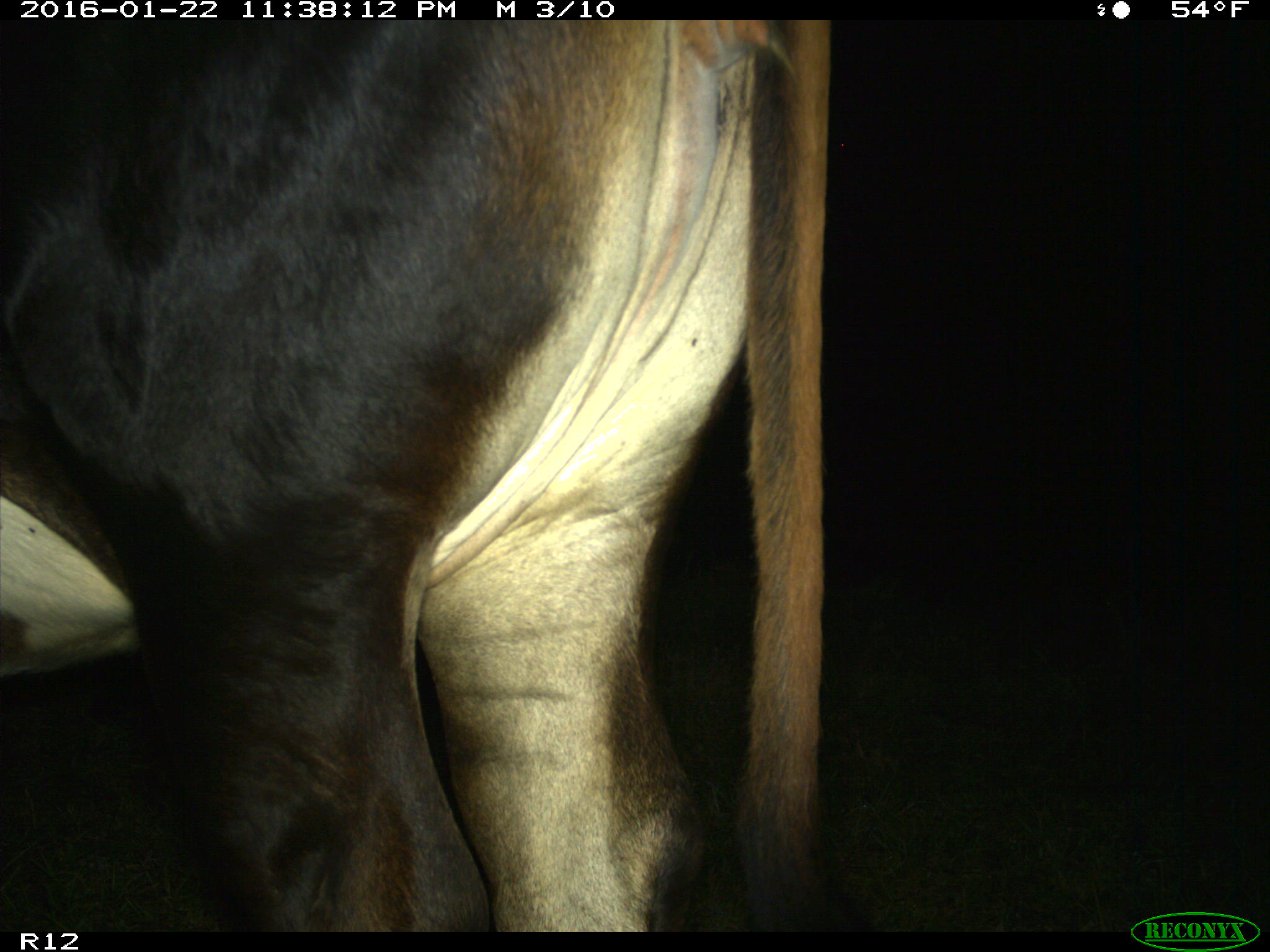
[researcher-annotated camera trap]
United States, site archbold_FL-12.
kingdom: Animalia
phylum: Chordata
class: Mammalia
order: Artiodactyla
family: Bovidae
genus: Bos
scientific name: Bos taurus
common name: domestic cow